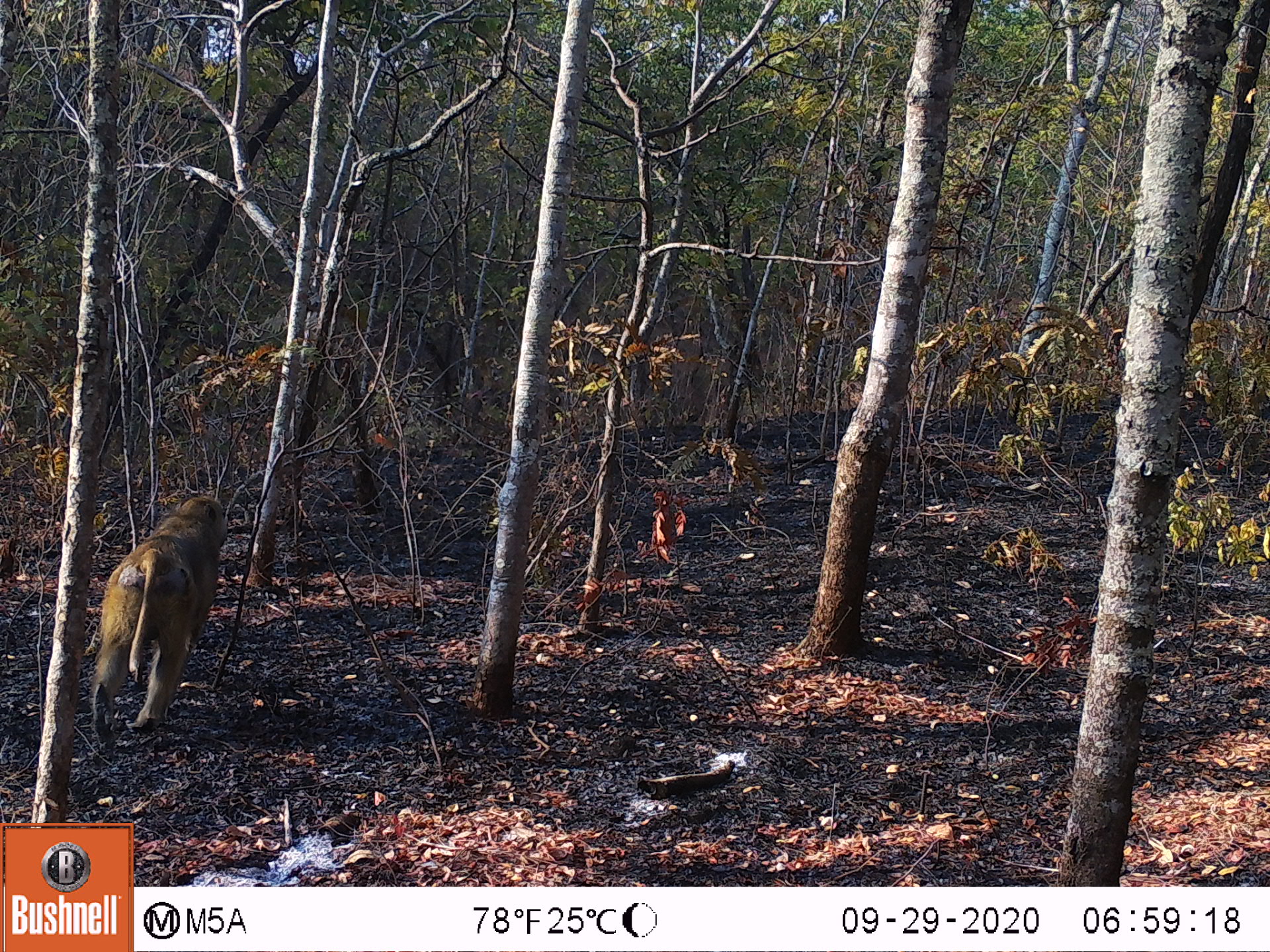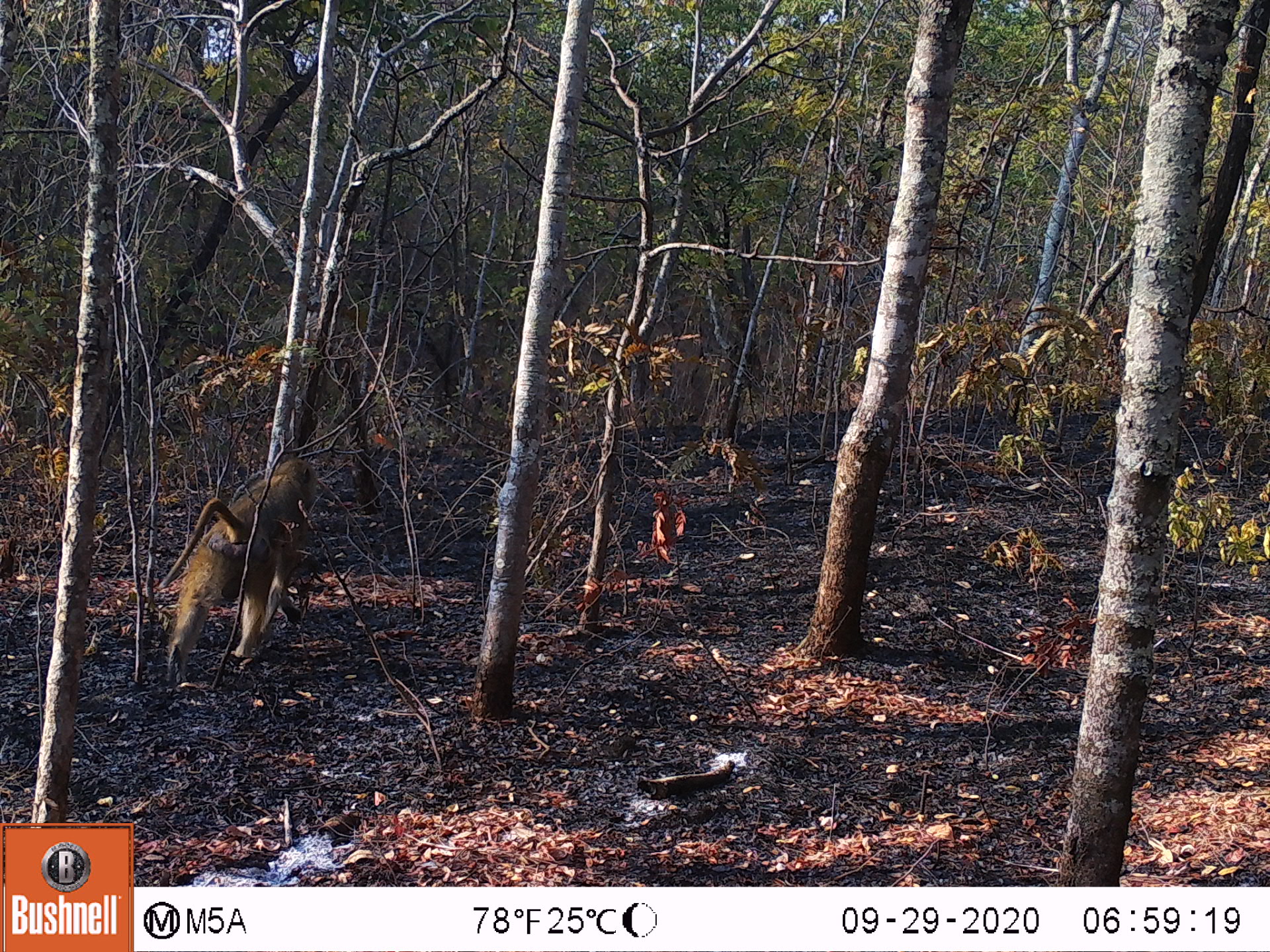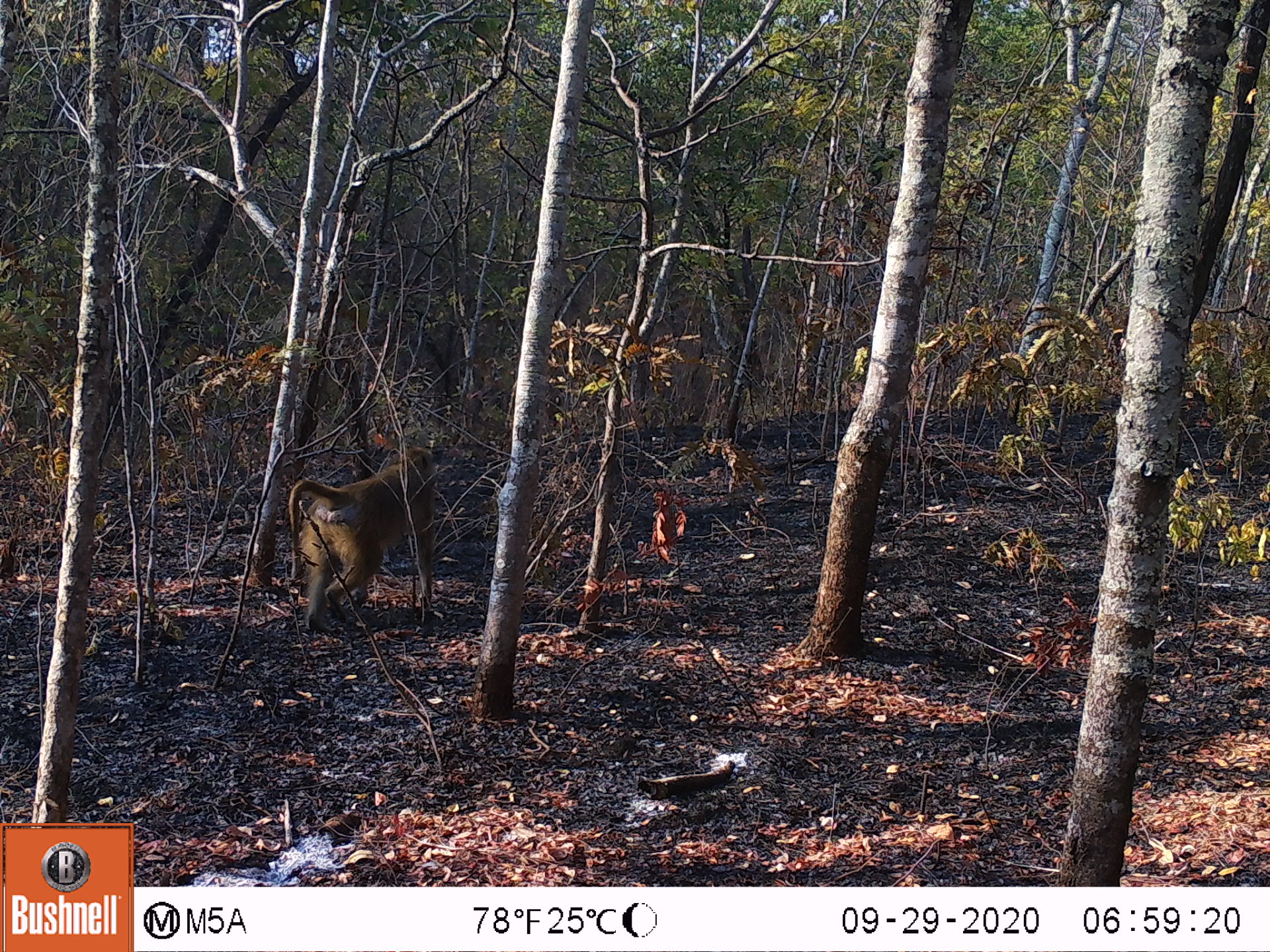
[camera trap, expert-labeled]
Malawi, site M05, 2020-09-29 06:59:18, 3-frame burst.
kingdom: Animalia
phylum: Chordata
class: Mammalia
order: Primates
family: Cercopithecidae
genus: Papio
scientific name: Papio cynocephalus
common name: yellow baboon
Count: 1.